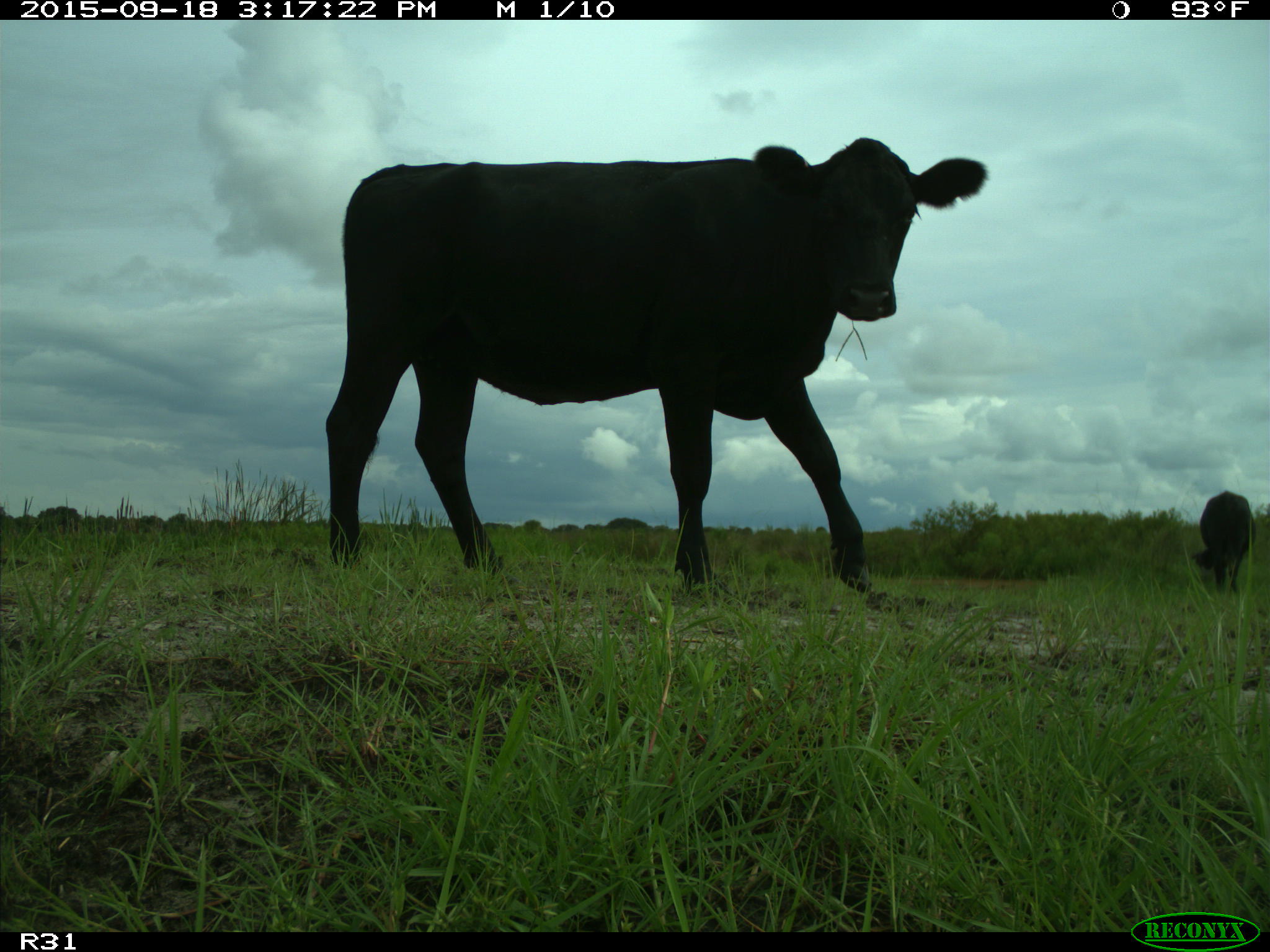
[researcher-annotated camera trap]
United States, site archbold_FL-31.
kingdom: Animalia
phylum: Chordata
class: Mammalia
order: Artiodactyla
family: Bovidae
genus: Bos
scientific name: Bos taurus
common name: domestic cow